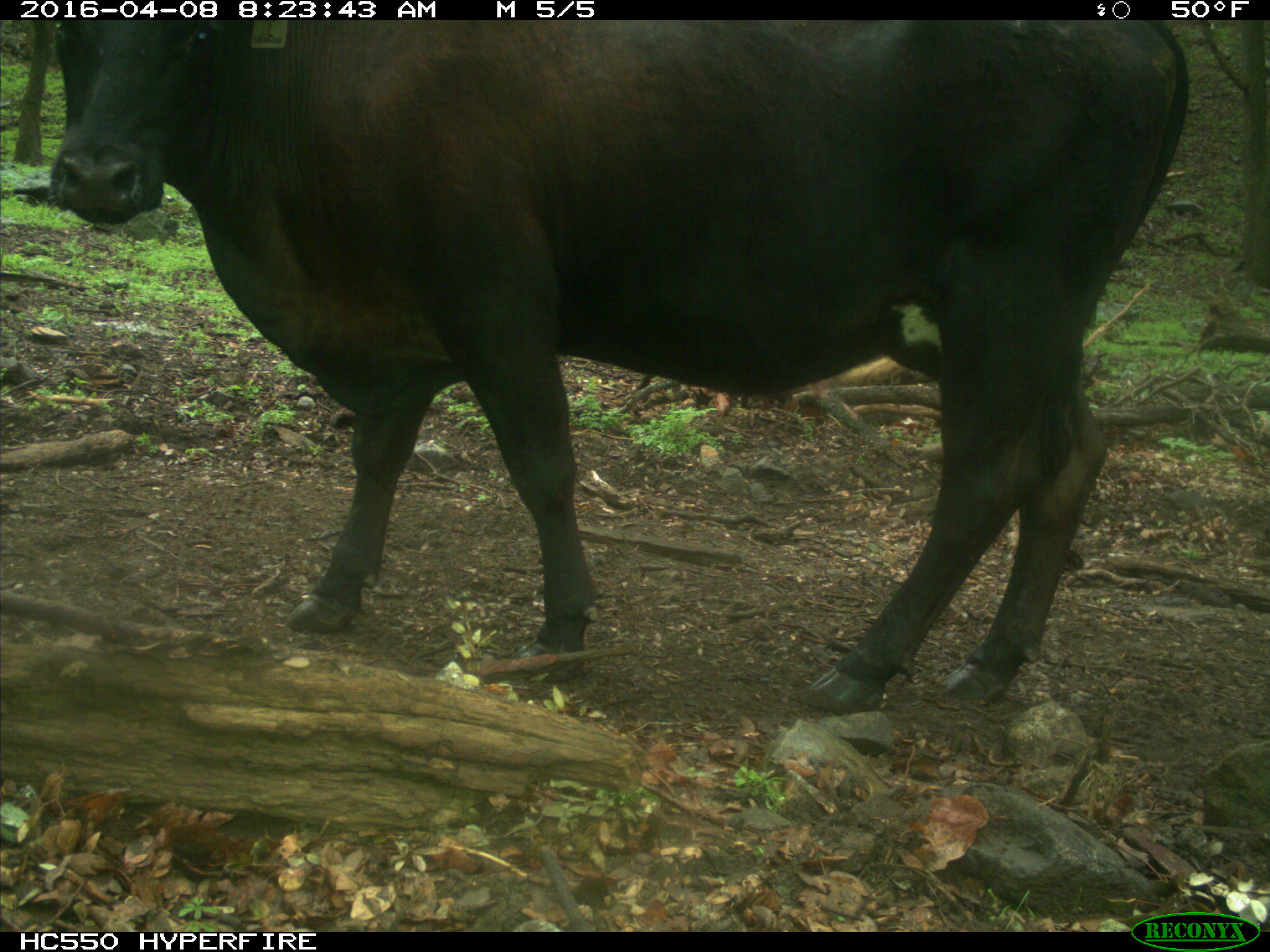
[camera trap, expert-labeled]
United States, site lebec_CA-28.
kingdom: Animalia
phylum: Chordata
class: Mammalia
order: Artiodactyla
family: Bovidae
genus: Bos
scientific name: Bos taurus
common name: domestic cow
Bos taurus (domestic cow).